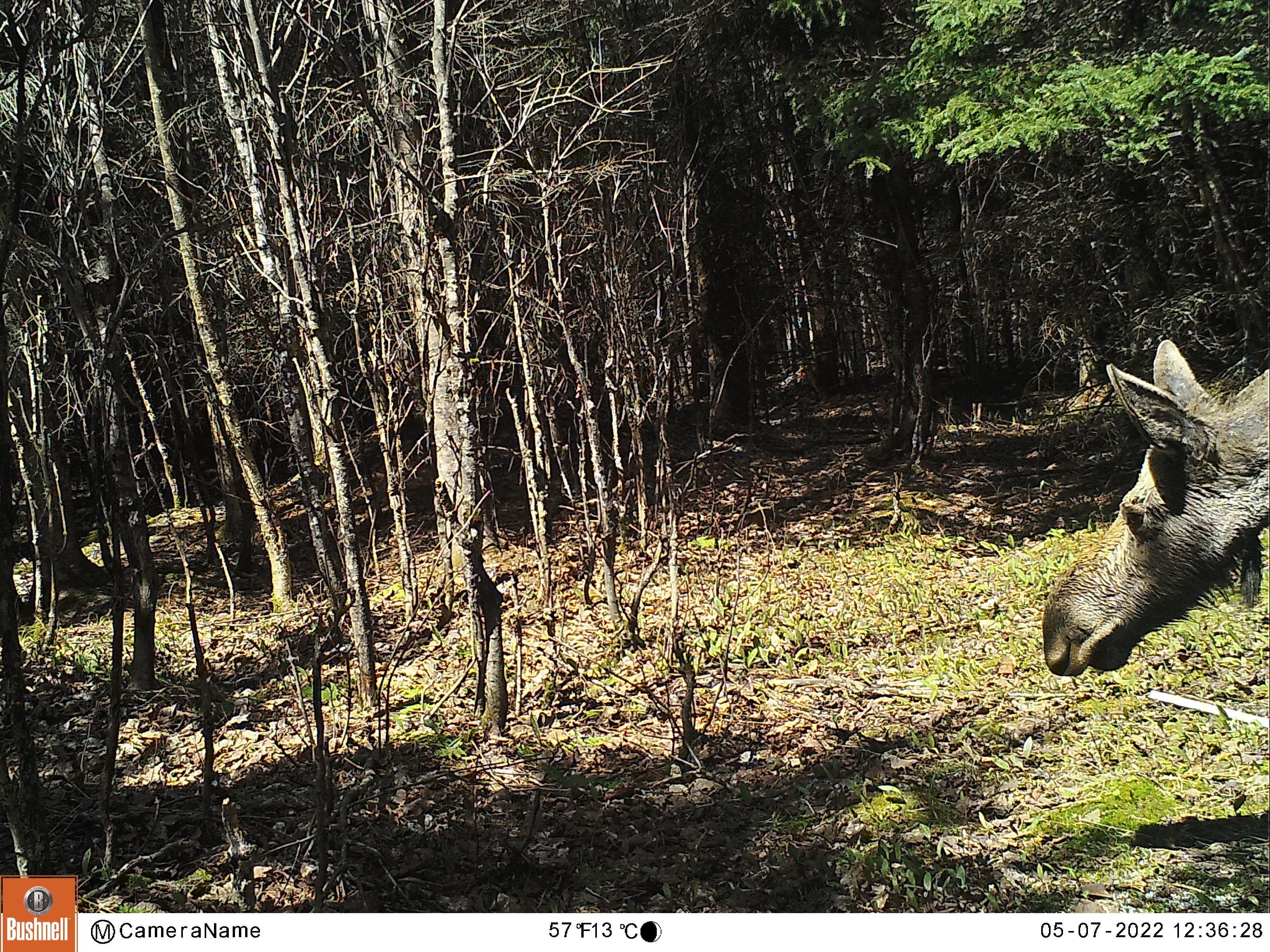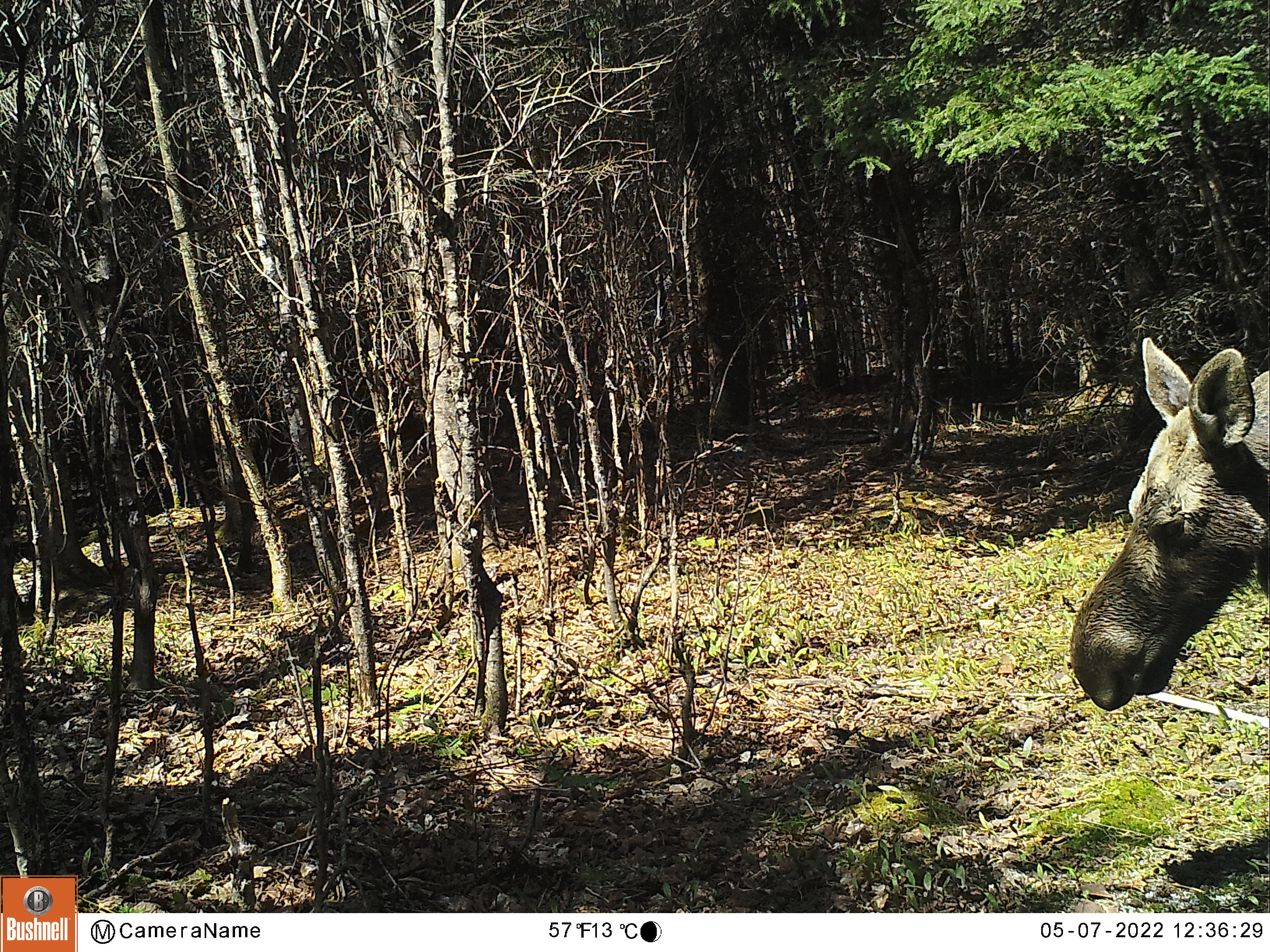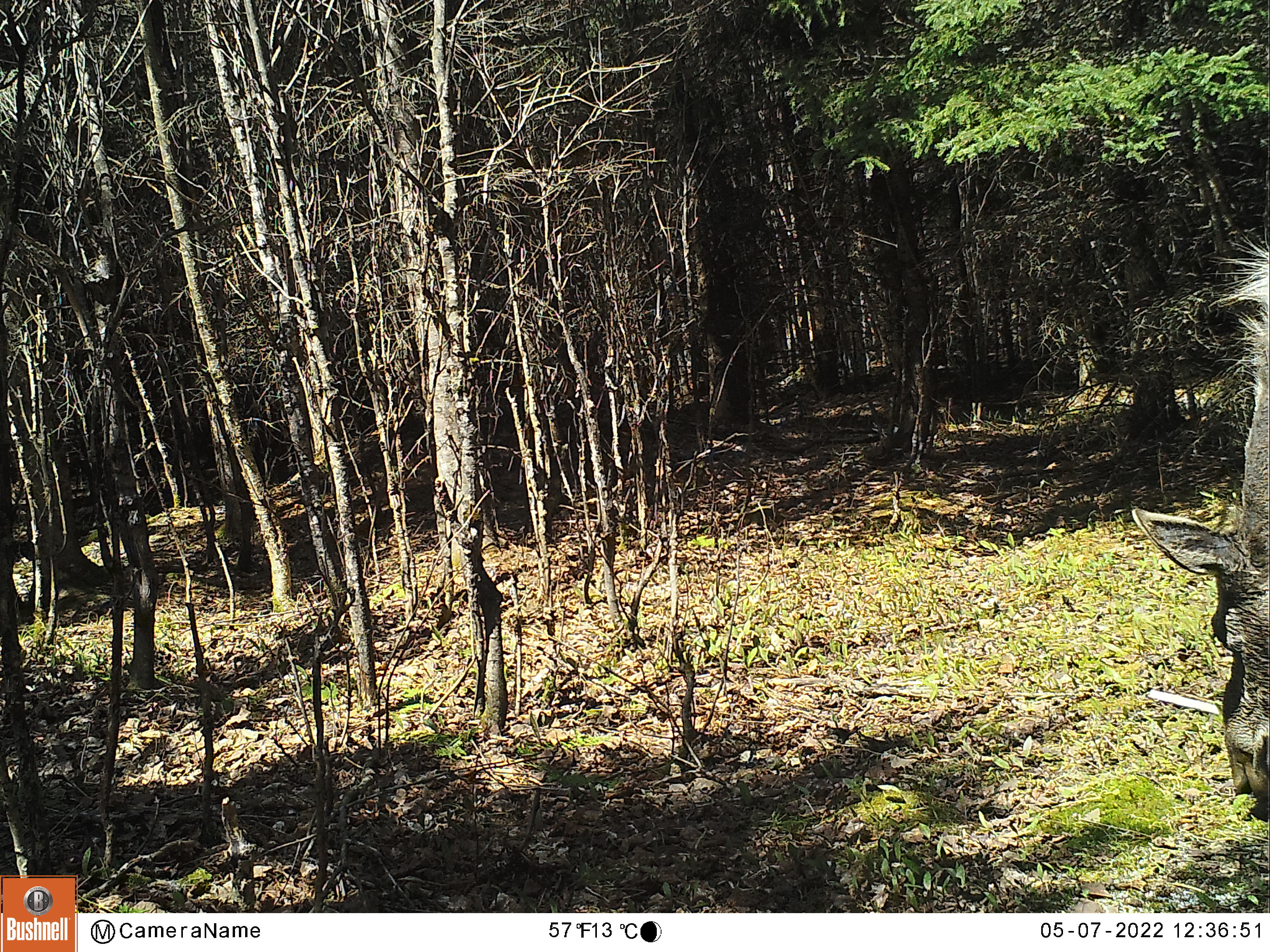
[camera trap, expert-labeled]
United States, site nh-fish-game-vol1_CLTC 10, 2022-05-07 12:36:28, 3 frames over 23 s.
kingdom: Animalia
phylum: Chordata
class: Mammalia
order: Artiodactyla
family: Cervidae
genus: Alces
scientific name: Alces alces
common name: moose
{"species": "moose (Alces alces)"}